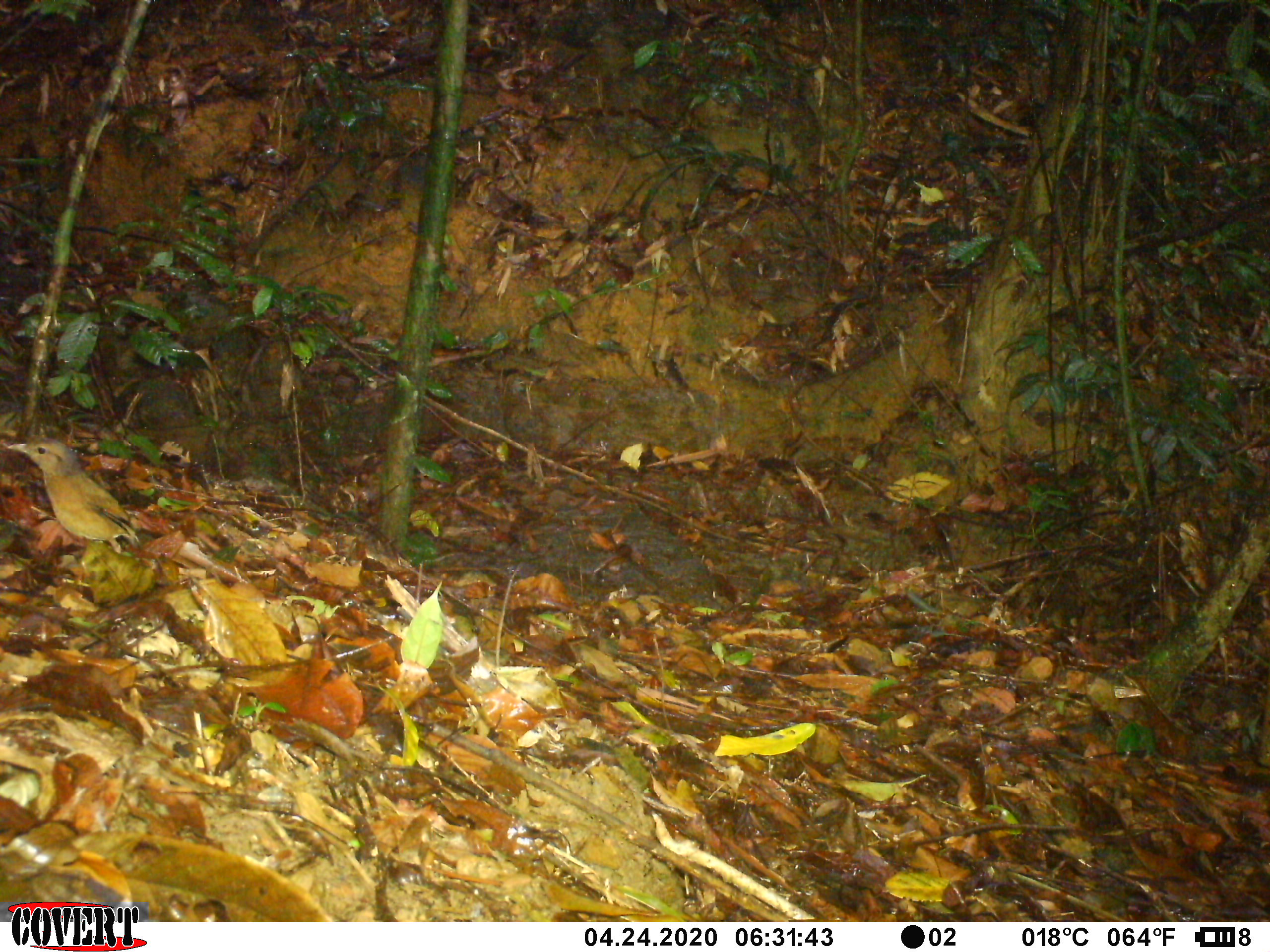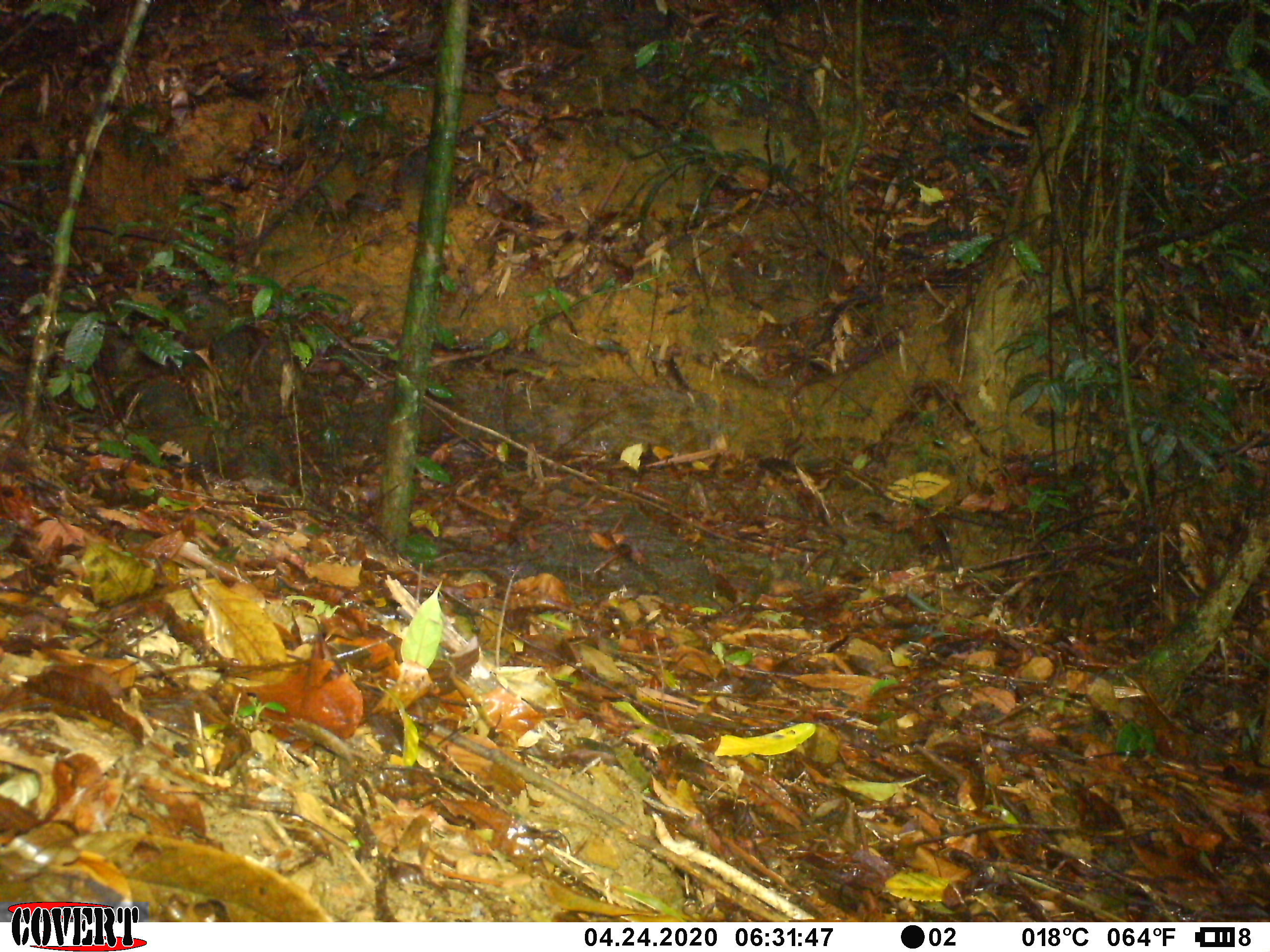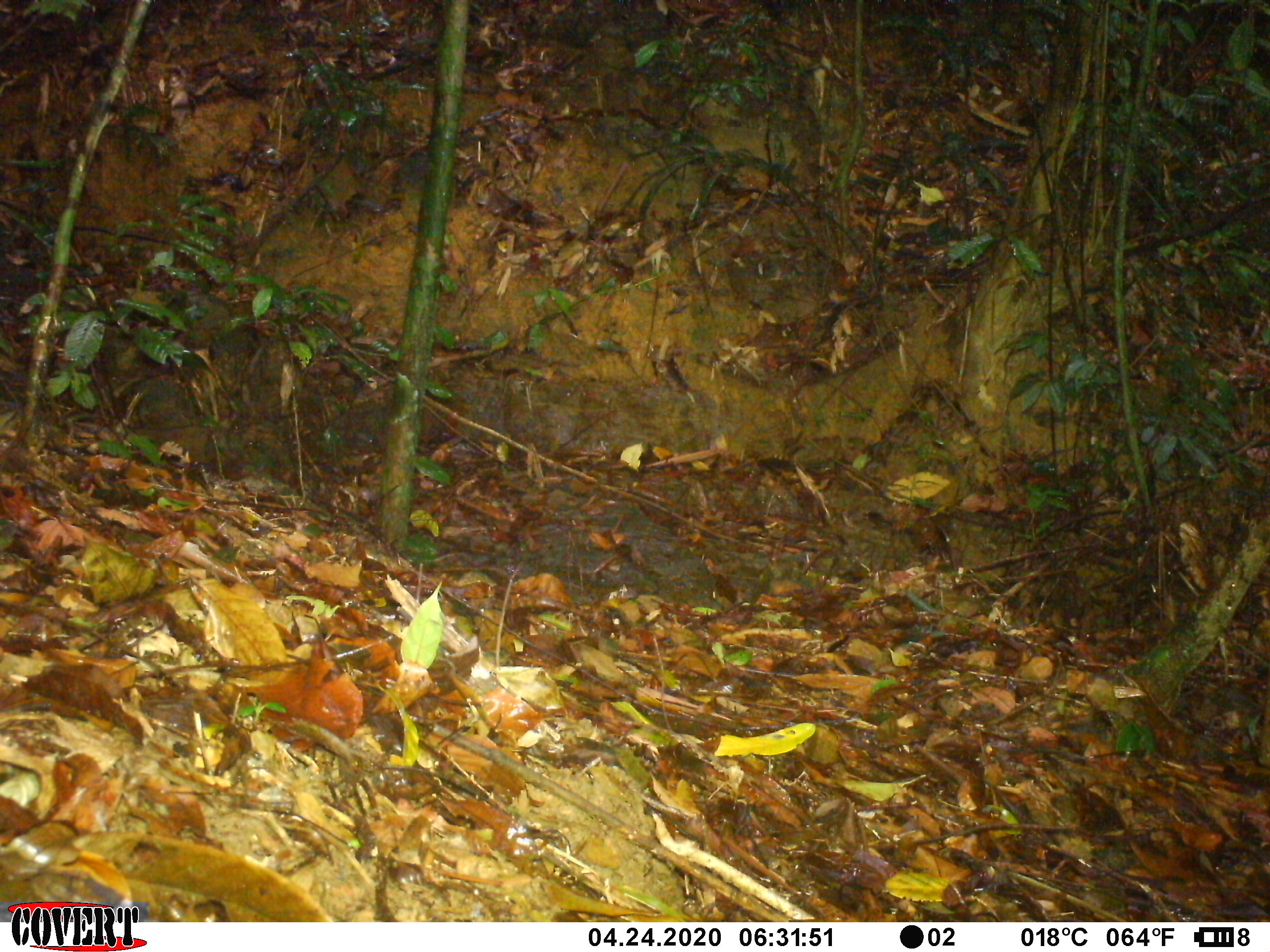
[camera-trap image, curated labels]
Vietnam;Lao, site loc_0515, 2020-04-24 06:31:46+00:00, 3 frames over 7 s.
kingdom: Animalia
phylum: Chordata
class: Aves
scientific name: Aves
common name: bird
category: unidentified bird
Unidentified bird (bird) (Aves). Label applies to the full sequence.